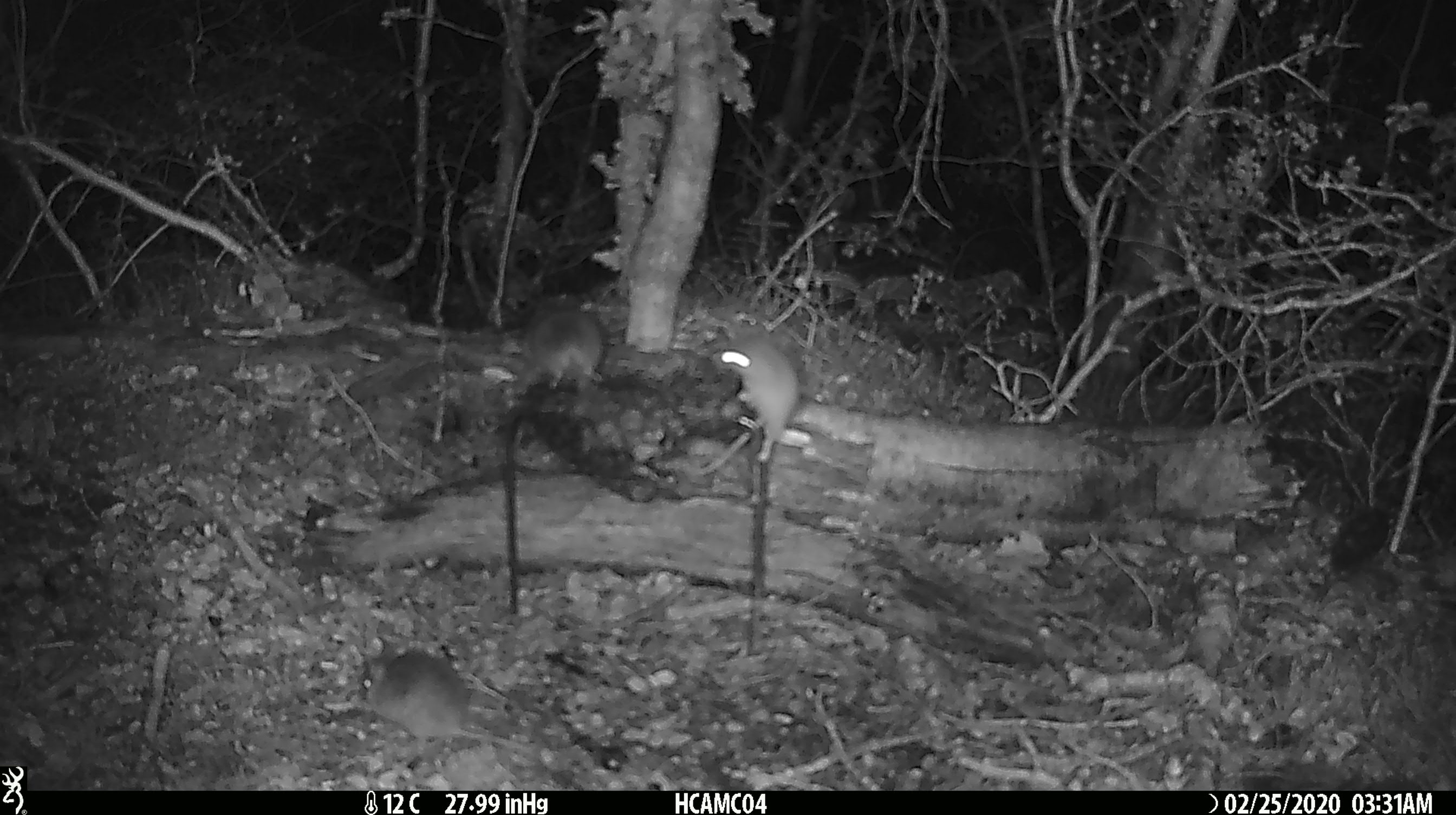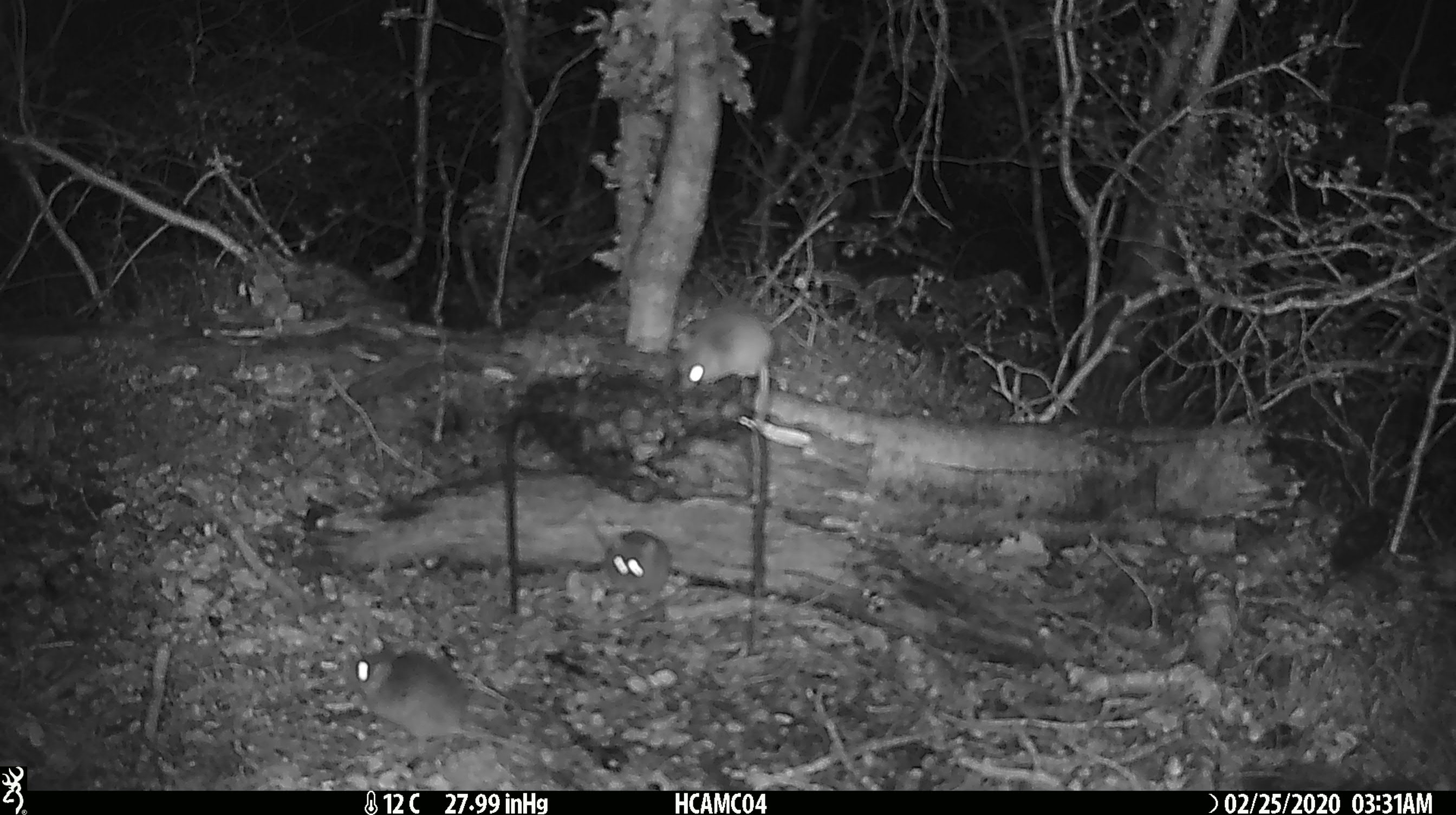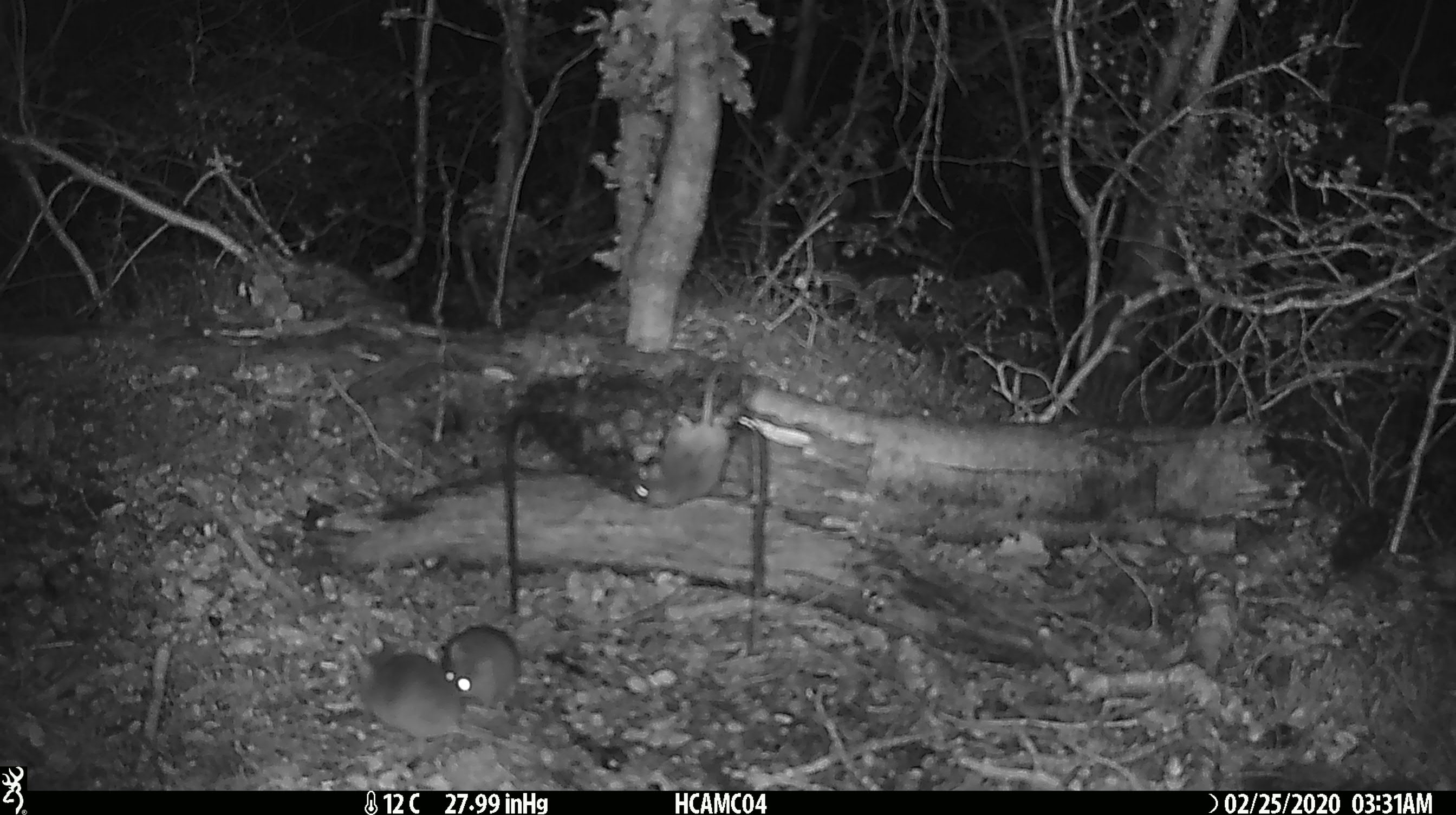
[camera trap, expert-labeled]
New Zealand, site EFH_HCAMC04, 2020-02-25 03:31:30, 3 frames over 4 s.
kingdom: Animalia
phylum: Chordata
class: Mammalia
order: Rodentia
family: Muridae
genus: Mus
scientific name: Mus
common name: mouse